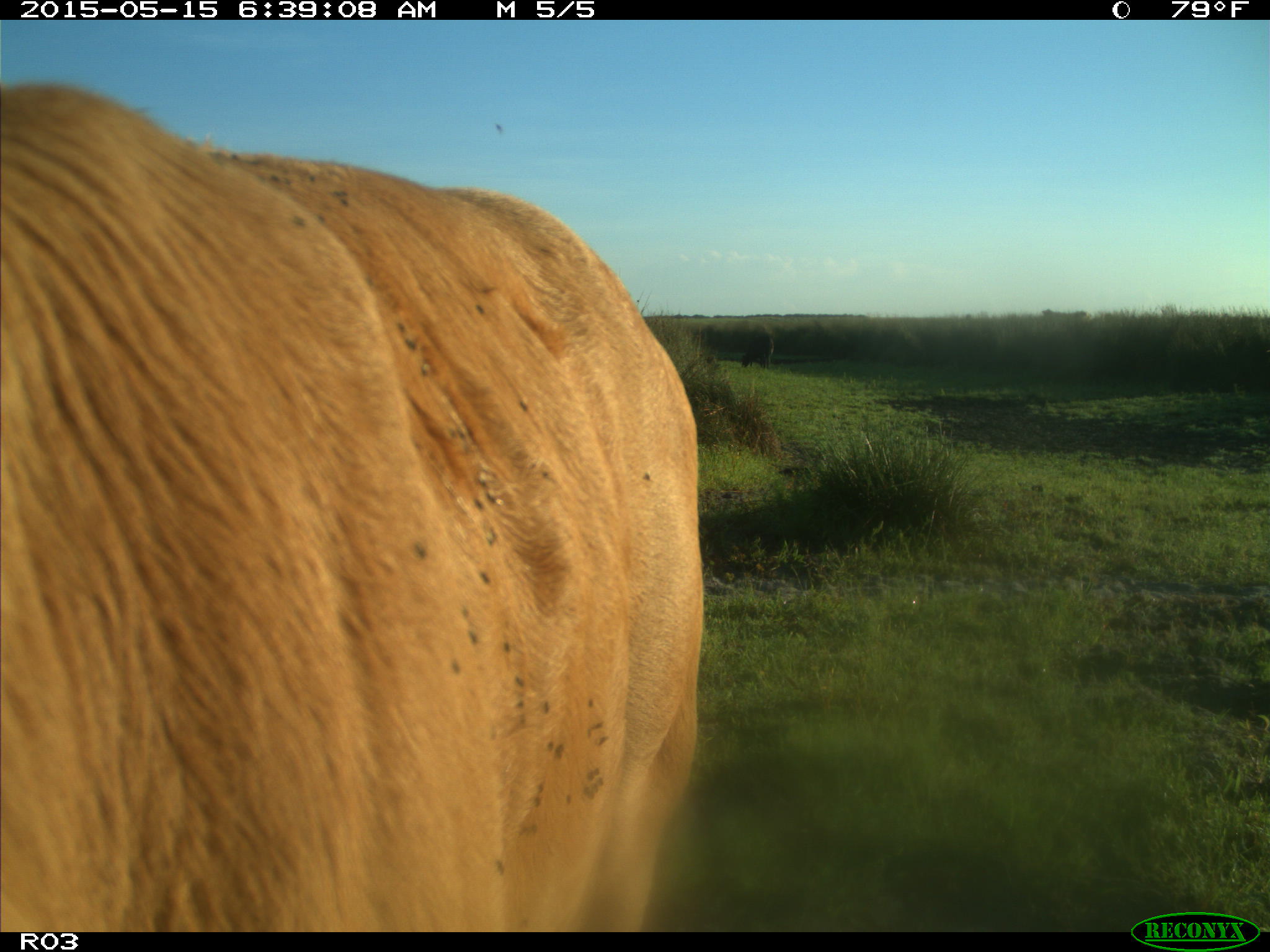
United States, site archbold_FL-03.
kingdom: Animalia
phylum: Chordata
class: Mammalia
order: Artiodactyla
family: Bovidae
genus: Bos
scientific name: Bos taurus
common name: domestic cow